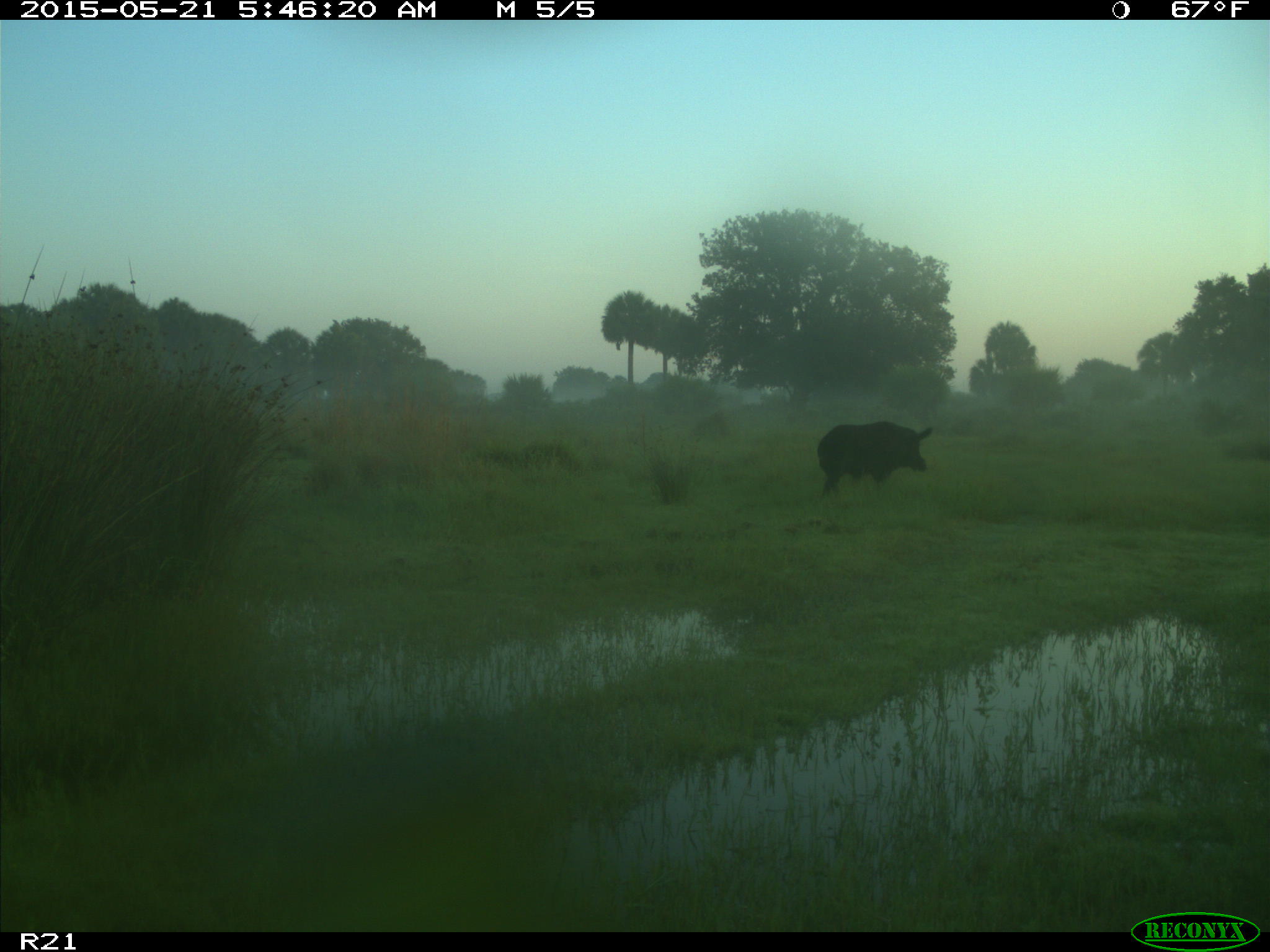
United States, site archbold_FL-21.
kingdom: Animalia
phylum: Chordata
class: Mammalia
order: Artiodactyla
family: Suidae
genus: Sus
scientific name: Sus scrofa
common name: wild boar